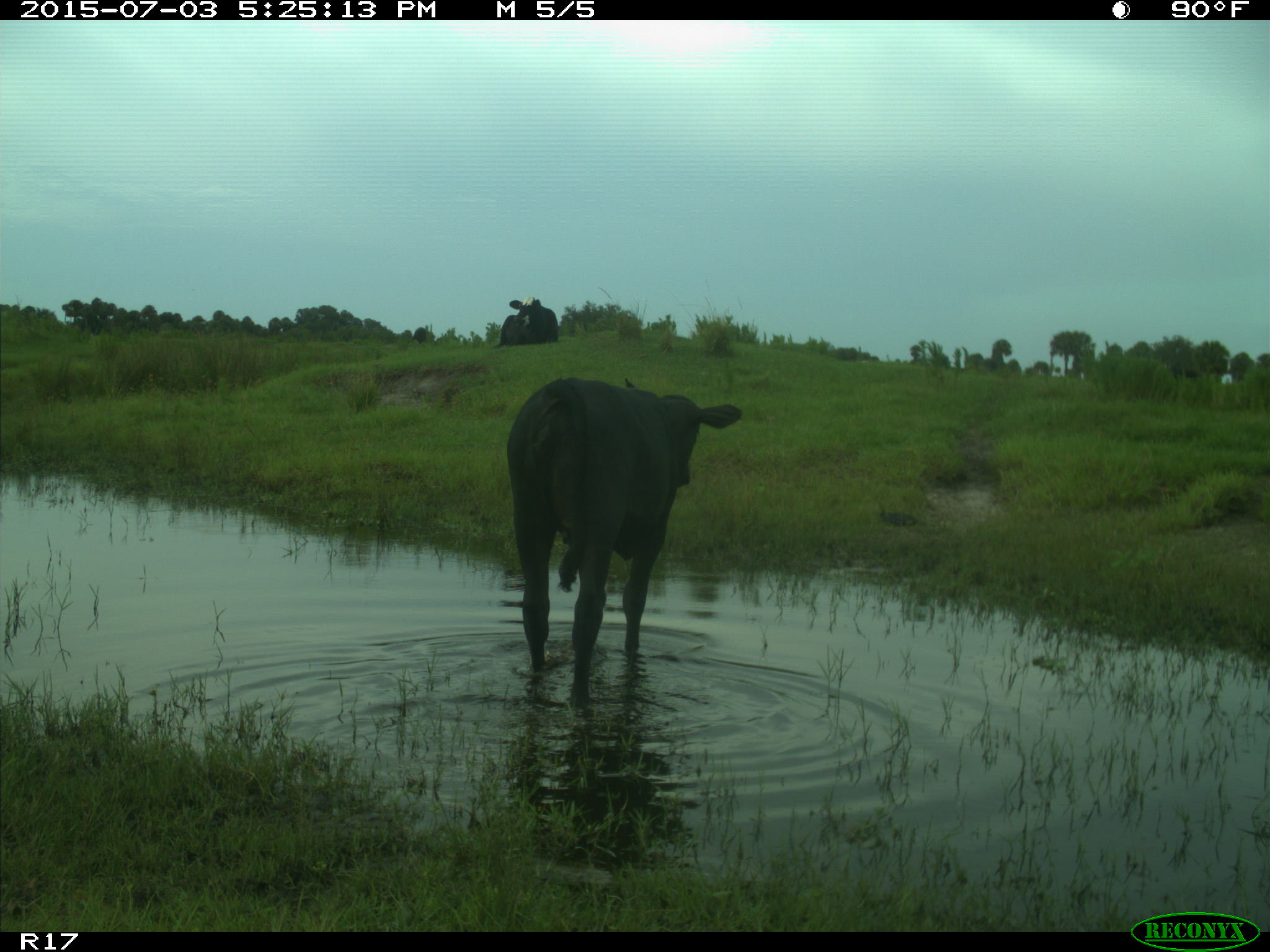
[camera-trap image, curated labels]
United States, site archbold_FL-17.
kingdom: Animalia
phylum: Chordata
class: Mammalia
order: Artiodactyla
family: Bovidae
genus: Bos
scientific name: Bos taurus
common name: domestic cow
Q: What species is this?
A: Bos taurus (domestic cow).